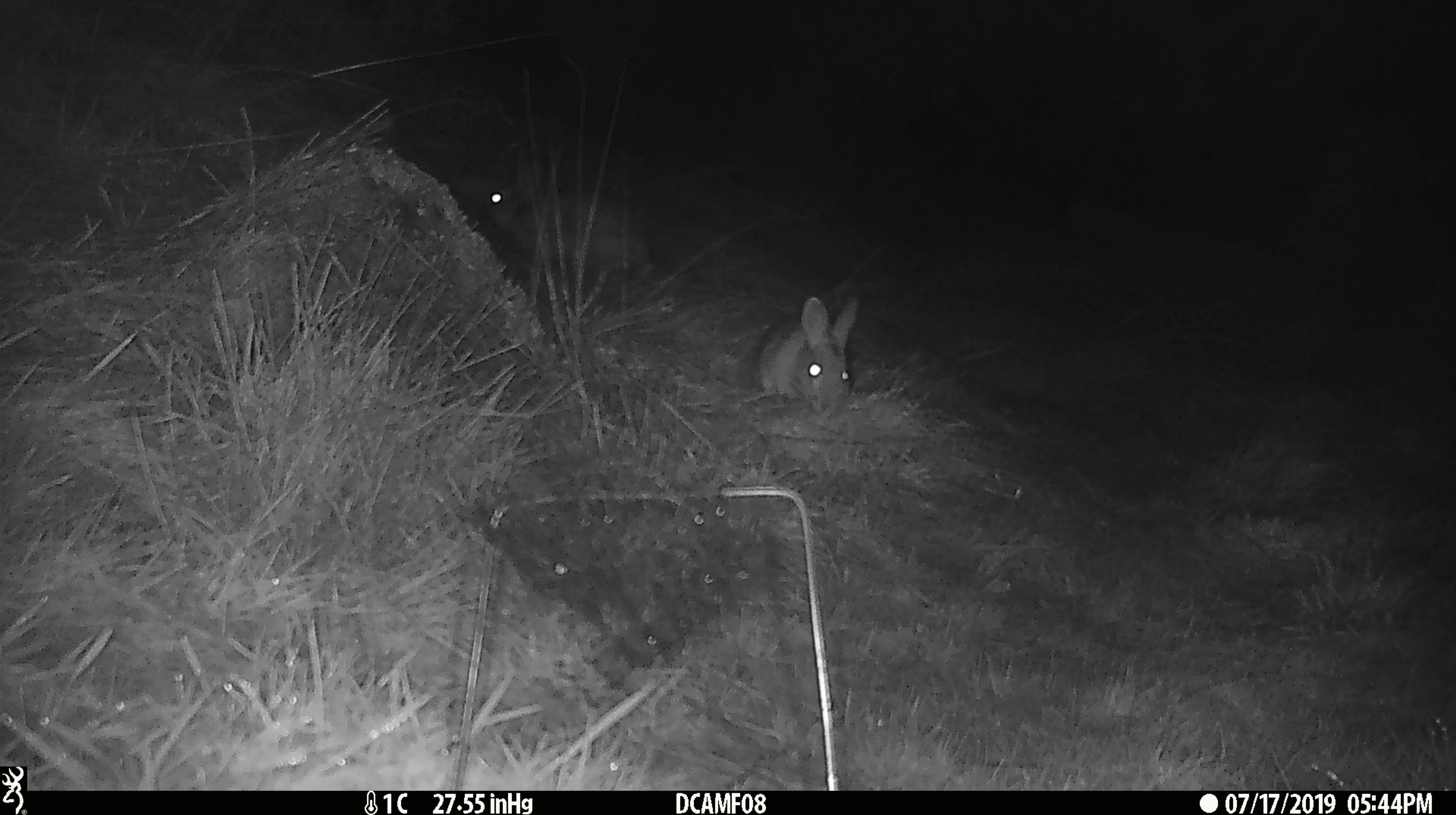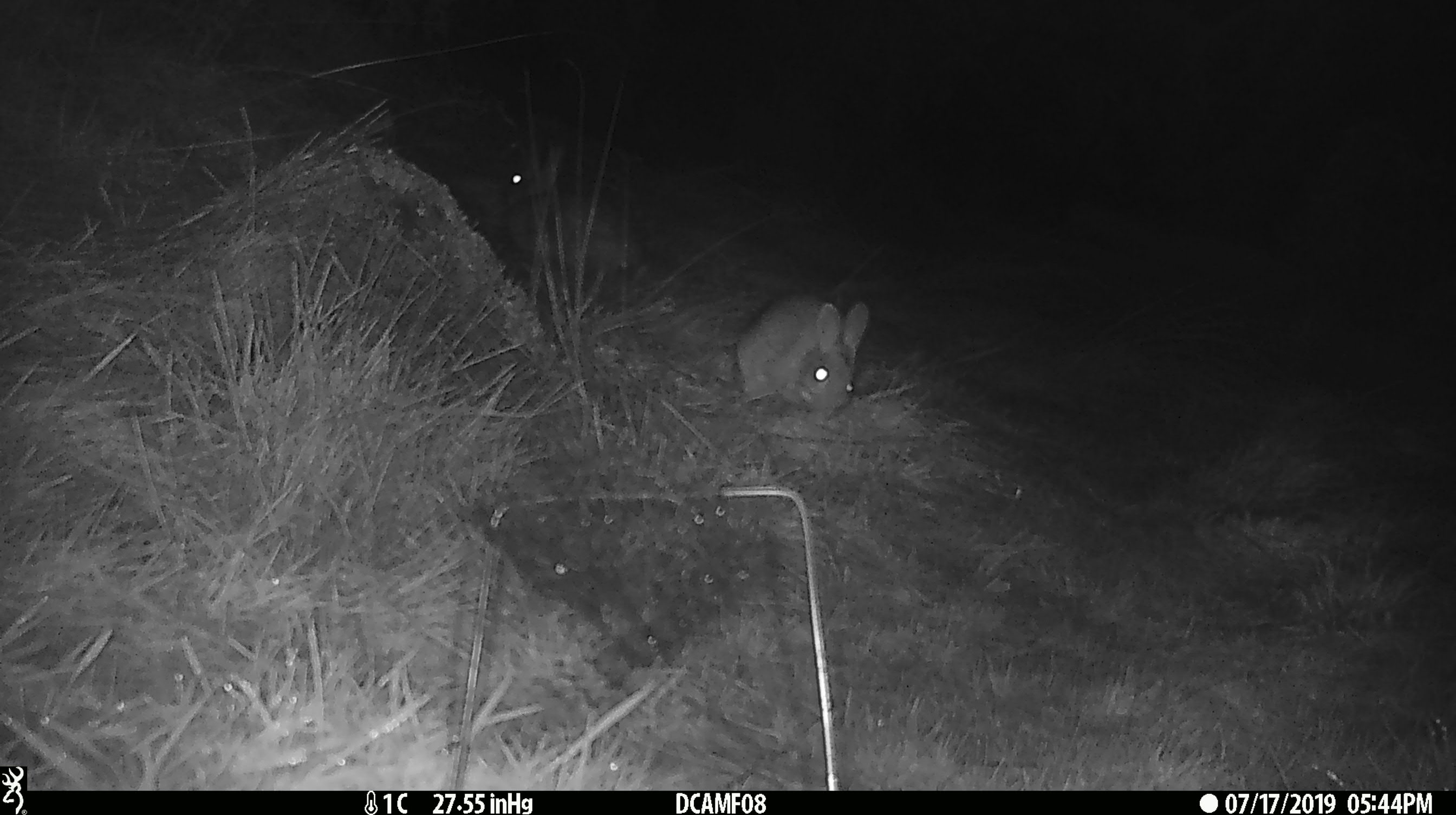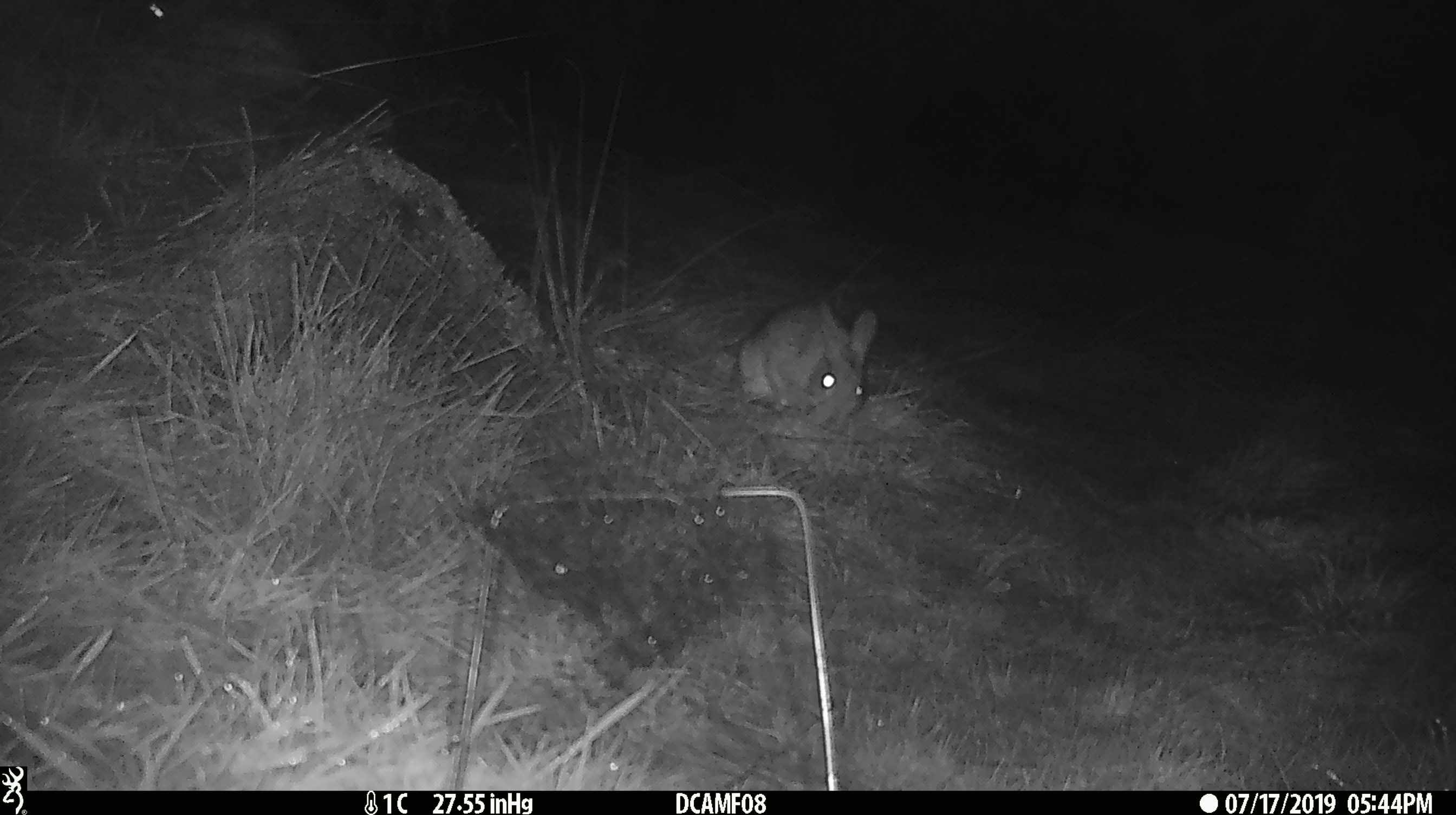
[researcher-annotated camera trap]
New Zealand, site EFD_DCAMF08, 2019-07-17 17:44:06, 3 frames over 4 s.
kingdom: Animalia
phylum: Chordata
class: Mammalia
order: Lagomorpha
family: Leporidae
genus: Oryctolagus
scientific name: Oryctolagus cuniculus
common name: european rabbit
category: rabbit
Rabbit (european rabbit) (Oryctolagus cuniculus).